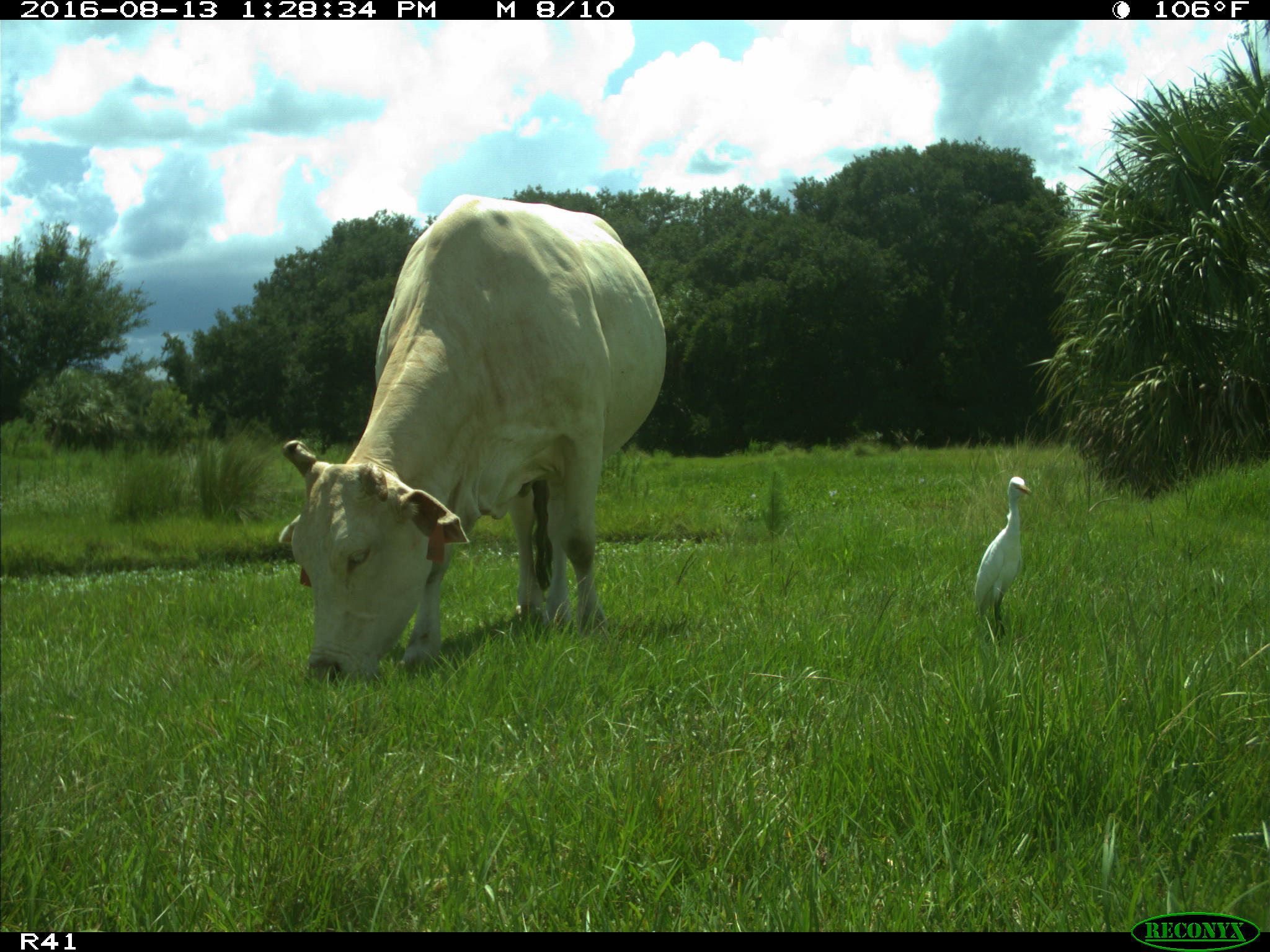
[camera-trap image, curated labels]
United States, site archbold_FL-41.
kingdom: Animalia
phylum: Chordata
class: Mammalia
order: Artiodactyla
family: Bovidae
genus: Bos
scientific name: Bos taurus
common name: domestic cow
Bos taurus (domestic cow).